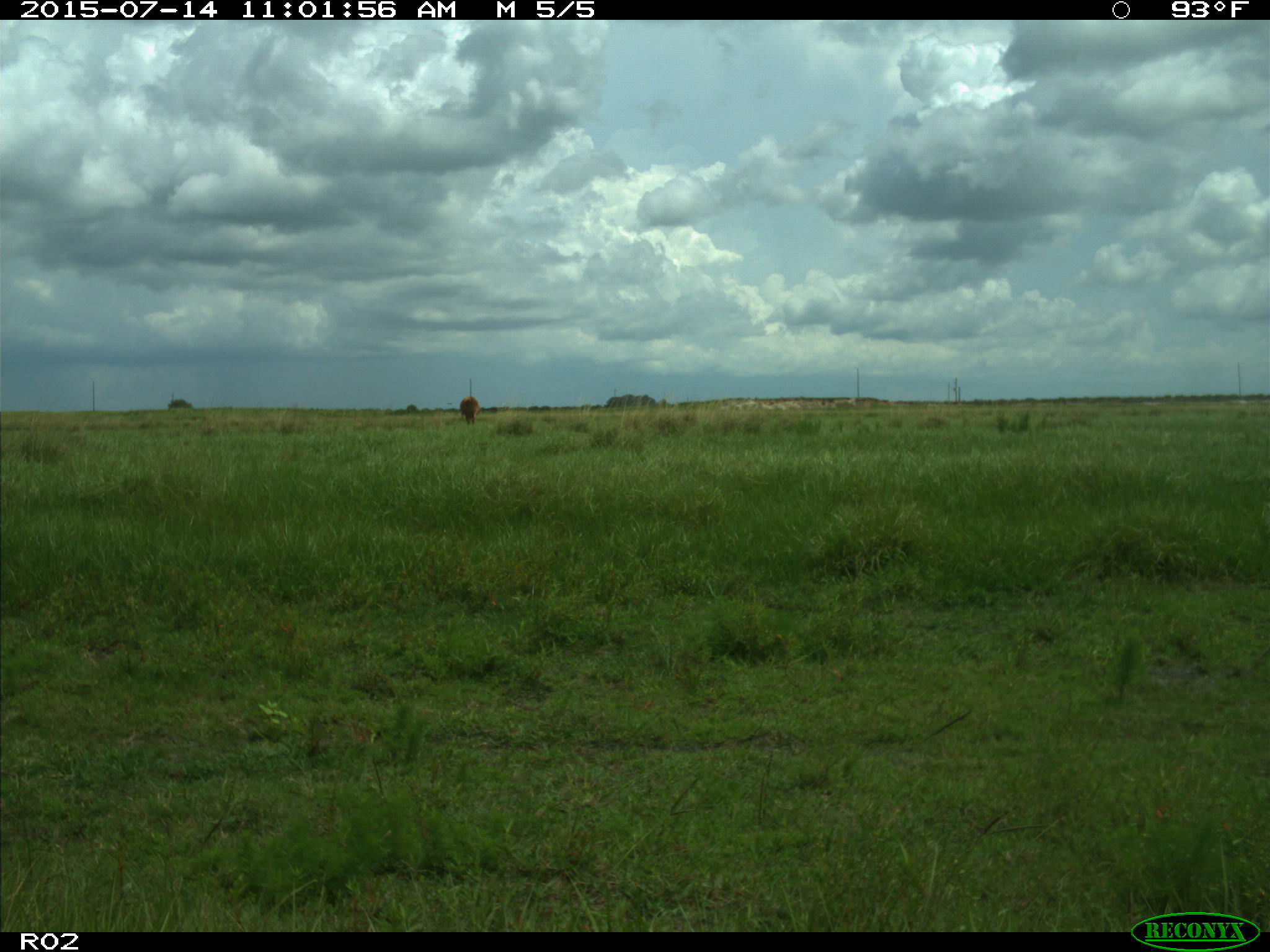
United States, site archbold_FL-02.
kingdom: Animalia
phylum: Chordata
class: Mammalia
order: Artiodactyla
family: Bovidae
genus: Bos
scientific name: Bos taurus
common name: domestic cow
Bos taurus (domestic cow).